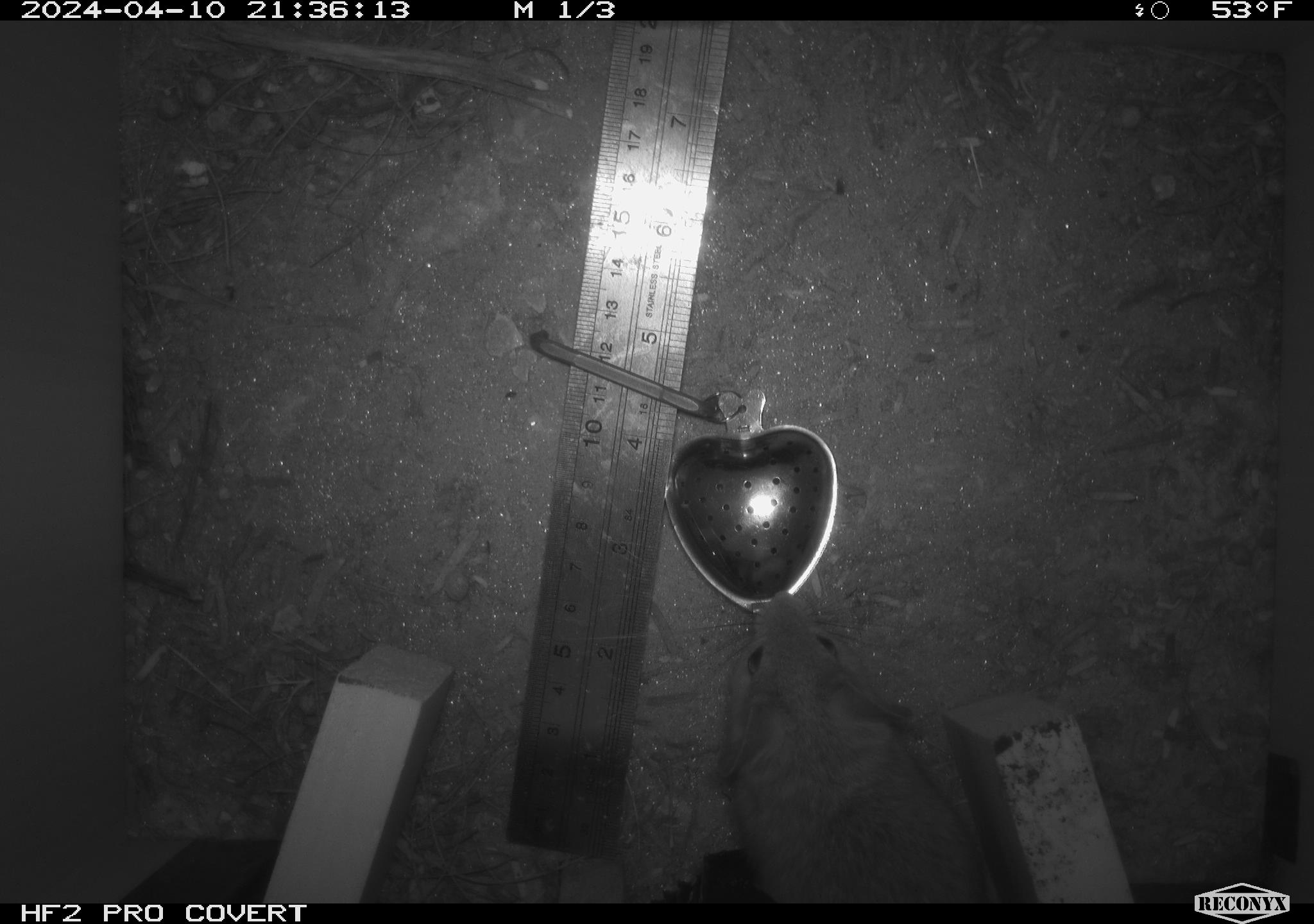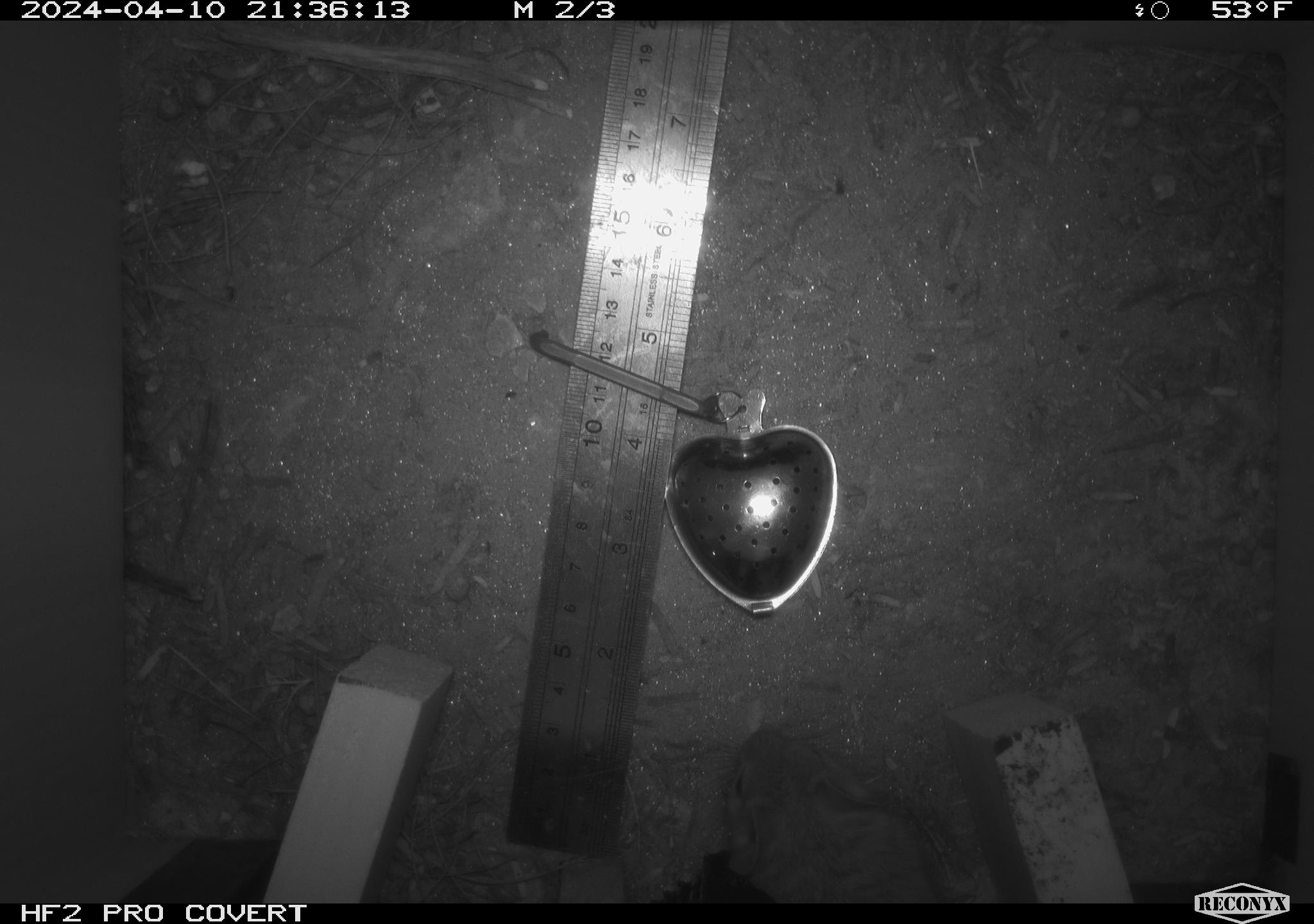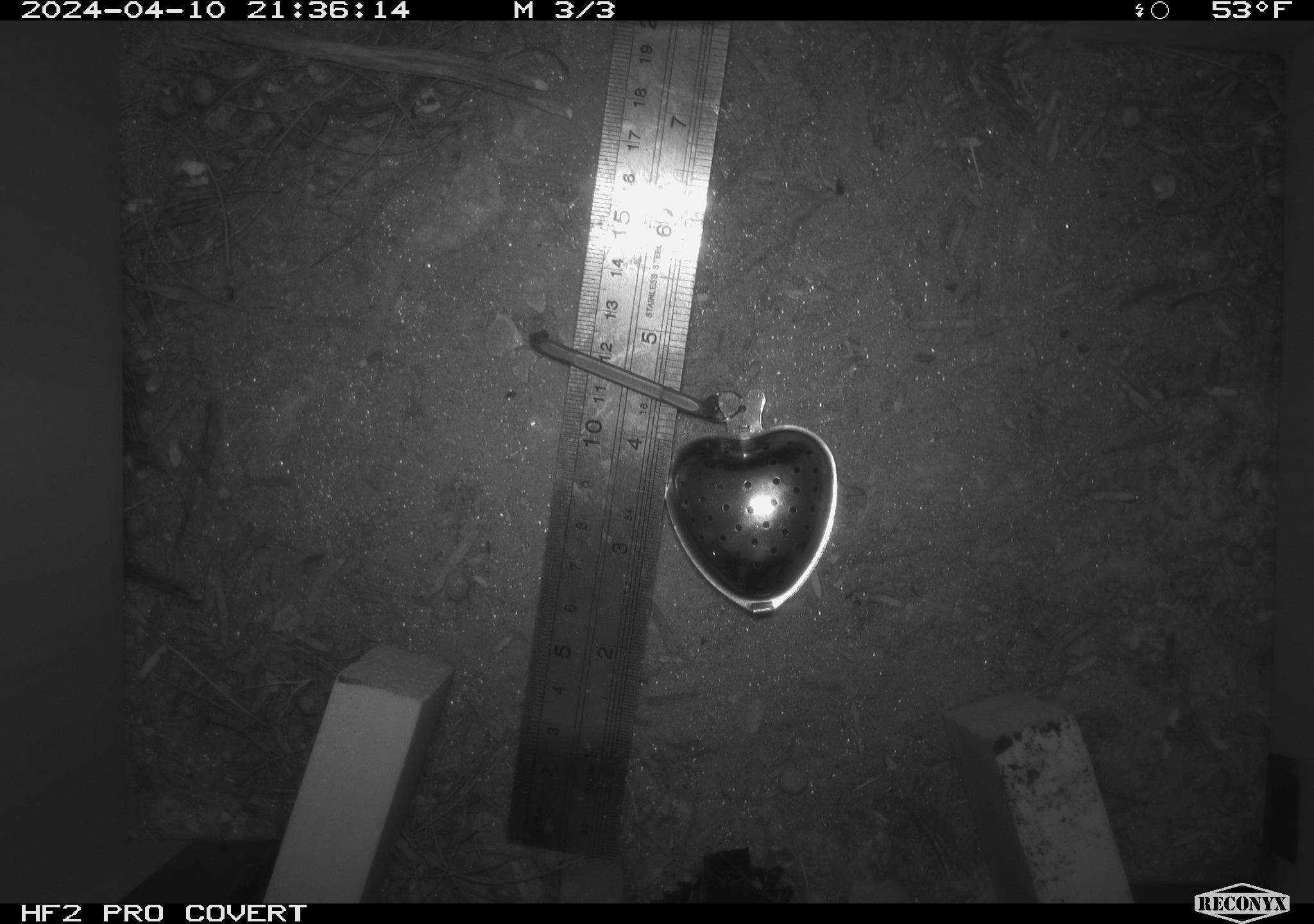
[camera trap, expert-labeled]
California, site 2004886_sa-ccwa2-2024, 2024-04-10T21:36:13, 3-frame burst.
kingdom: Animalia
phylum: Chordata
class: Mammalia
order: Rodentia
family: Cricetidae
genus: Neotoma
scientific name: Neotoma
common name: pack rat or woodrat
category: neotoma species